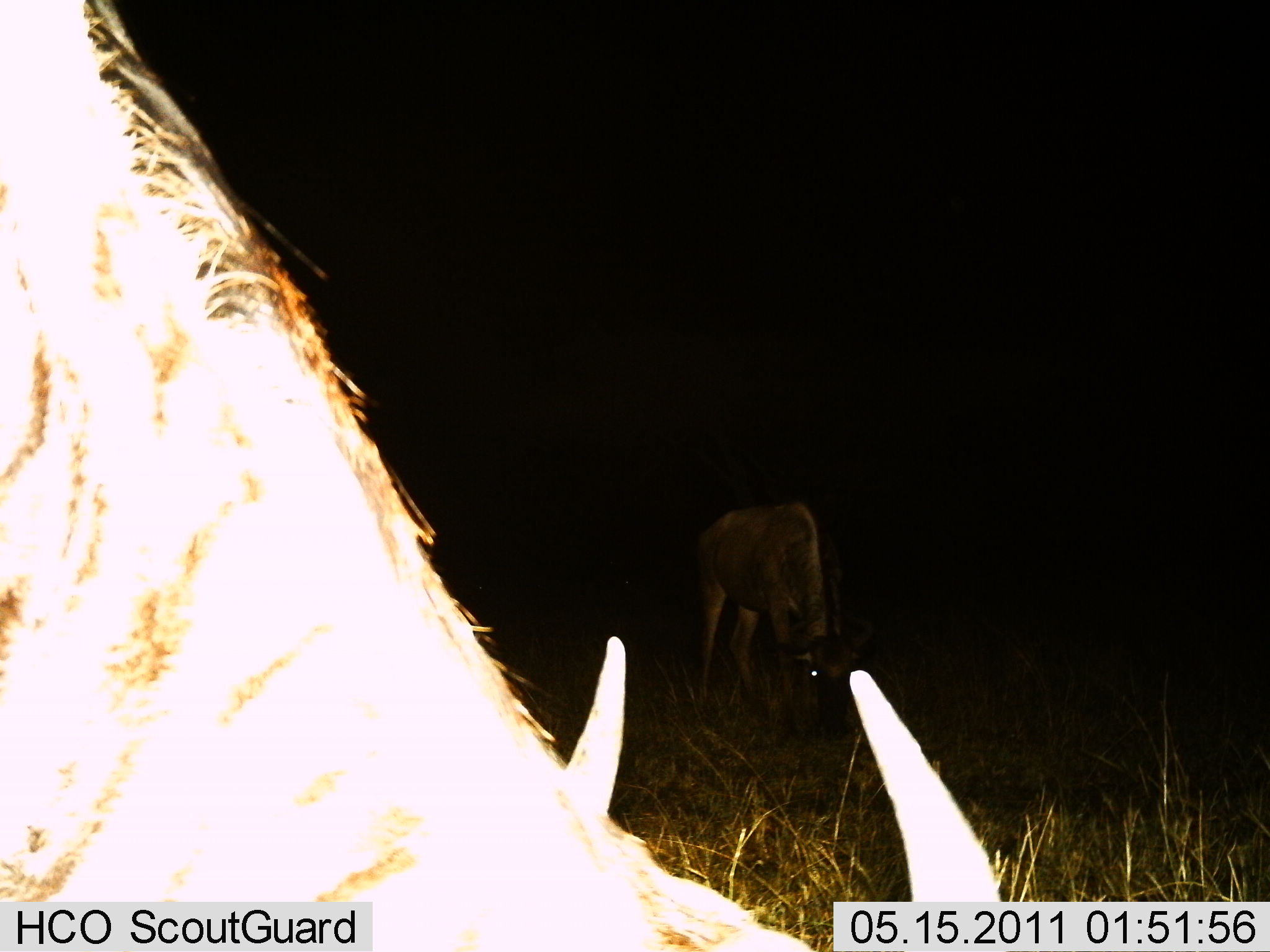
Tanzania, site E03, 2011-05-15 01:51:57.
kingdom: Animalia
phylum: Chordata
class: Mammalia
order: Artiodactyla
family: Bovidae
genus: Connochaetes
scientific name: Connochaetes taurinus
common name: blue wildebeest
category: wildebeest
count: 2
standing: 20%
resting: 0%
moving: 0%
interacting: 0%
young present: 0%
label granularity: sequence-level